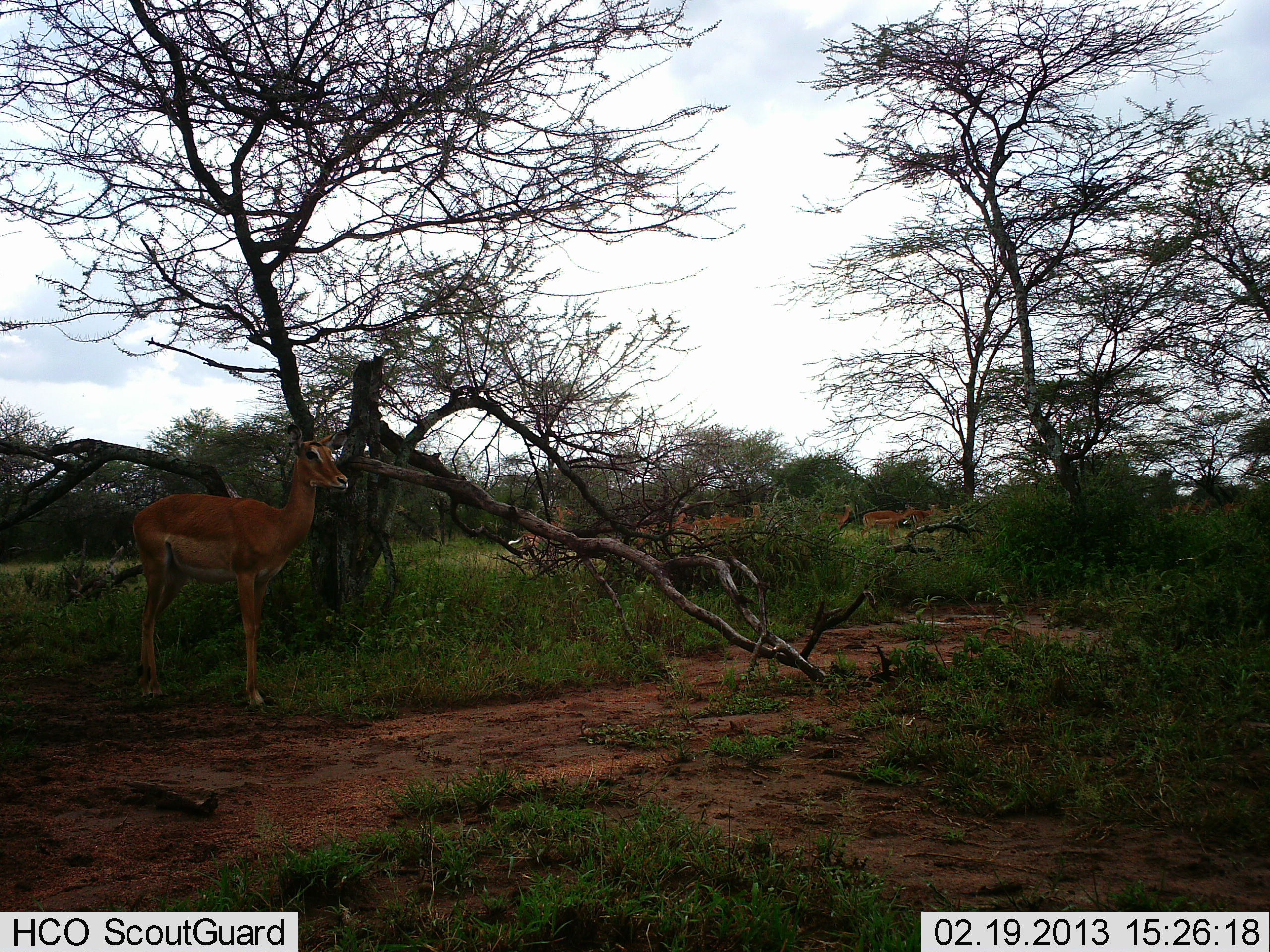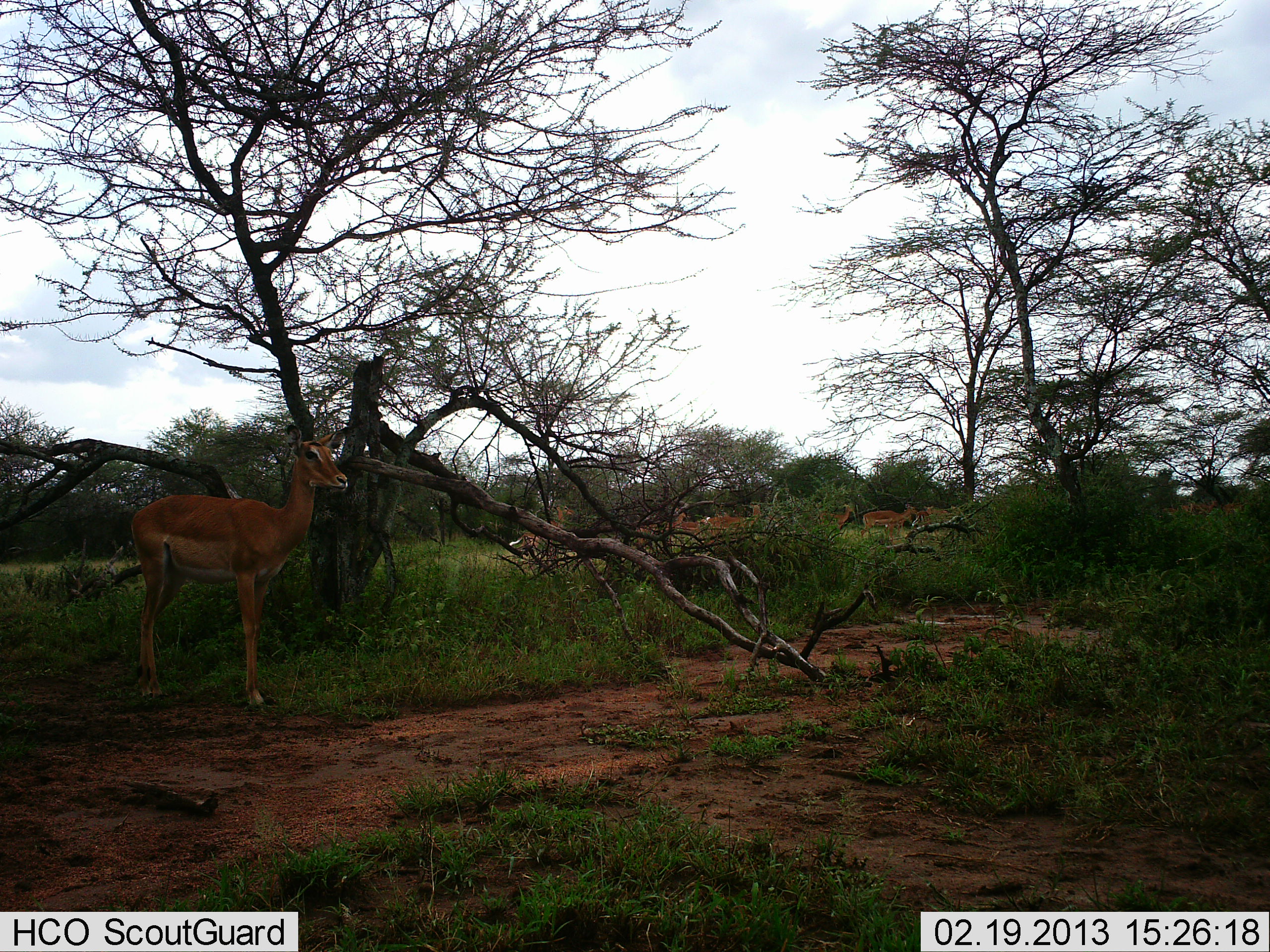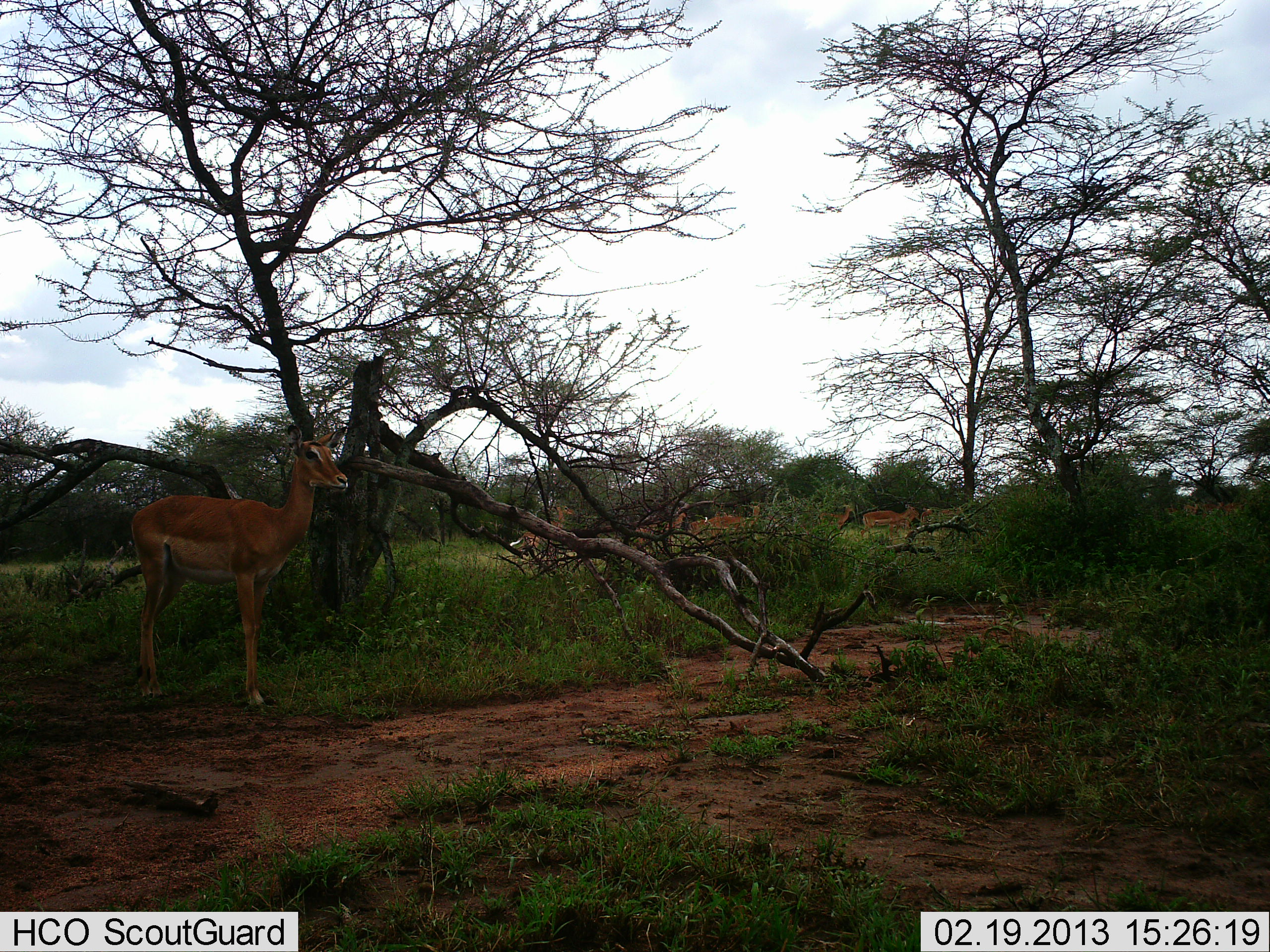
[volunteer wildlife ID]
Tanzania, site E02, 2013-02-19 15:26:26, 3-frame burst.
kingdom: Animalia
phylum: Chordata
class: Mammalia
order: Artiodactyla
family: Bovidae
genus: Aepyceros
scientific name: Aepyceros melampus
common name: impala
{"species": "impala (Aepyceros melampus)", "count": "11-50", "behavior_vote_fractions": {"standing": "100%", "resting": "4%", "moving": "56%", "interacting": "4%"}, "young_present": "4%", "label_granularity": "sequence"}